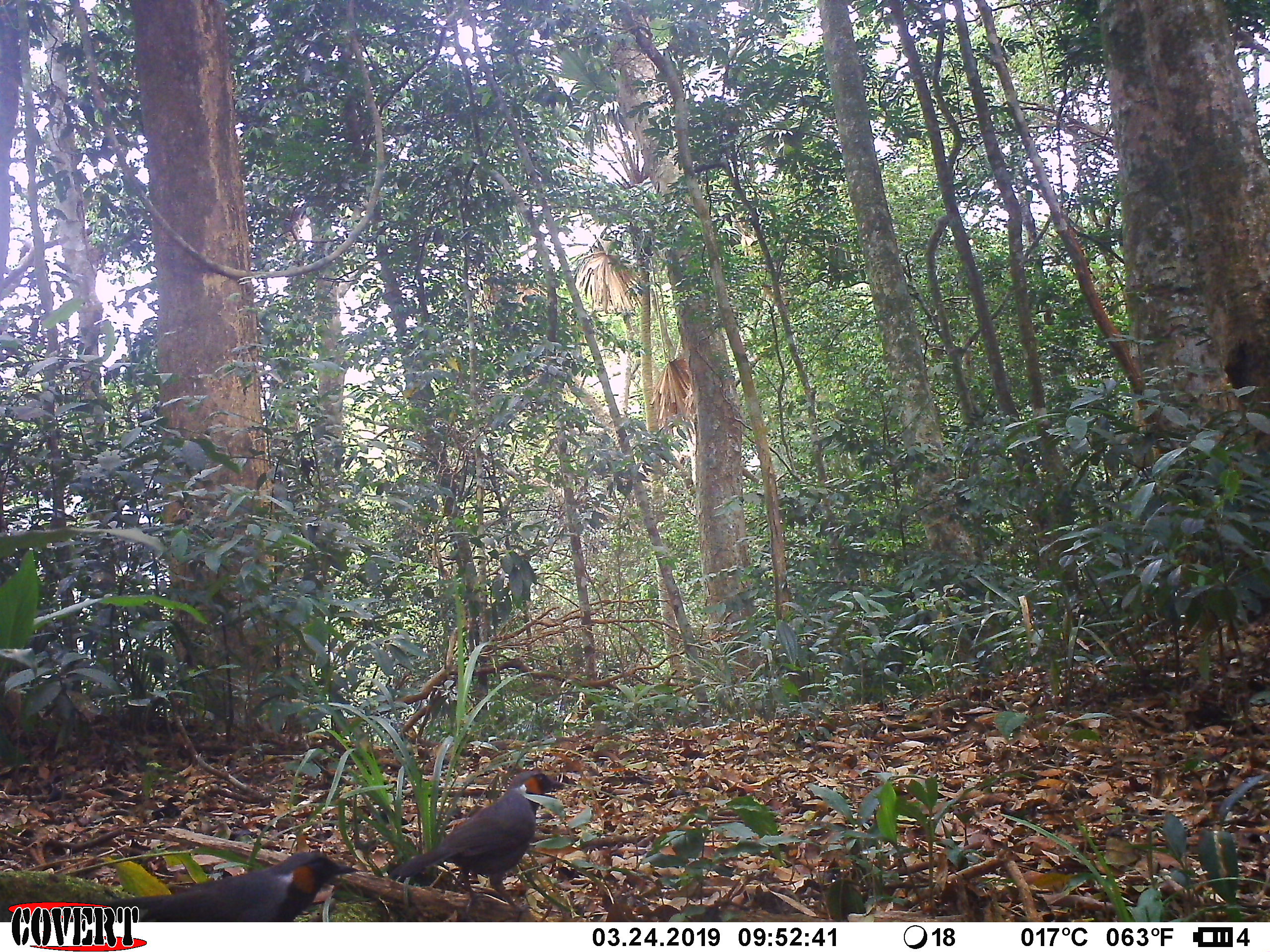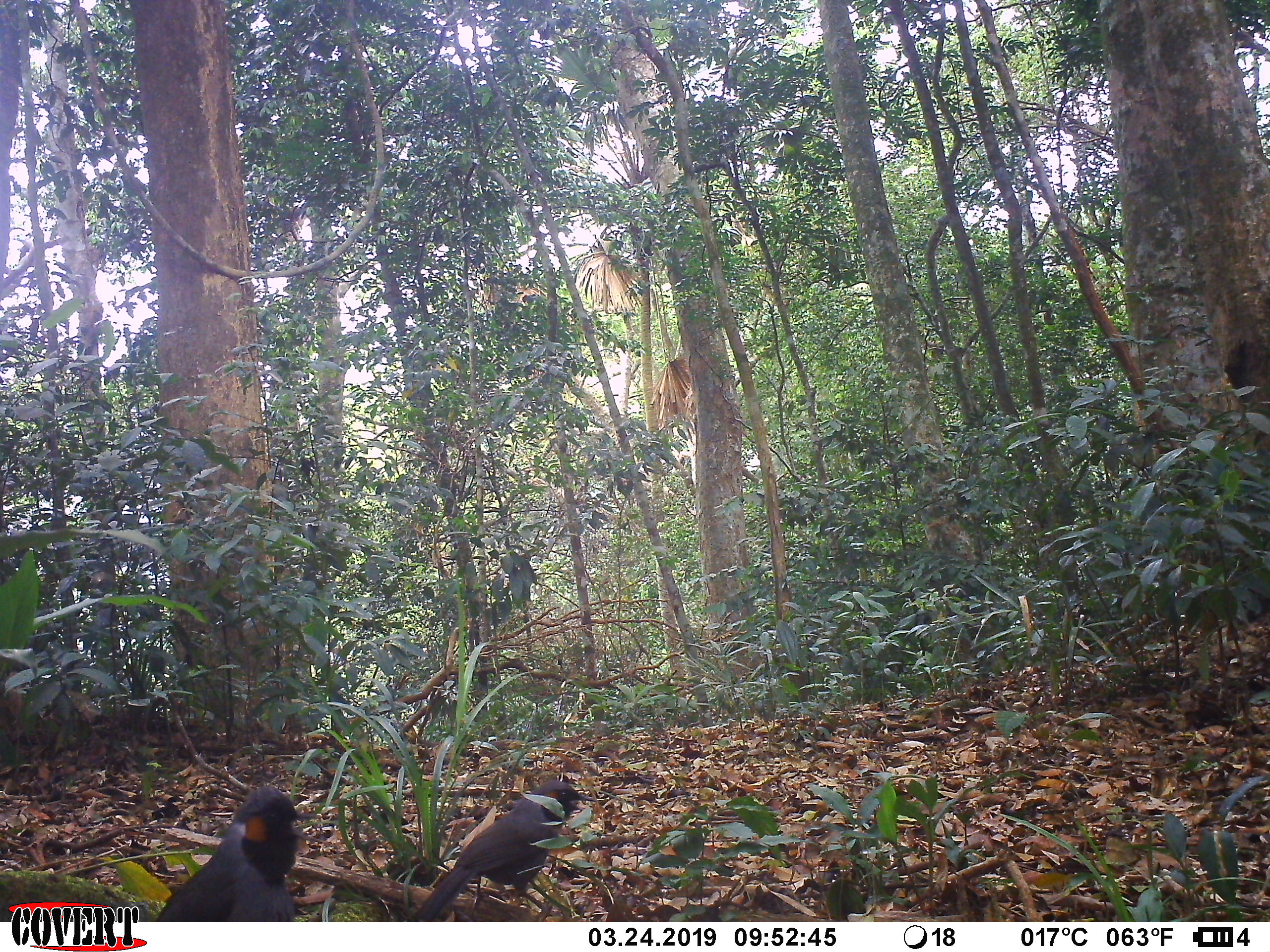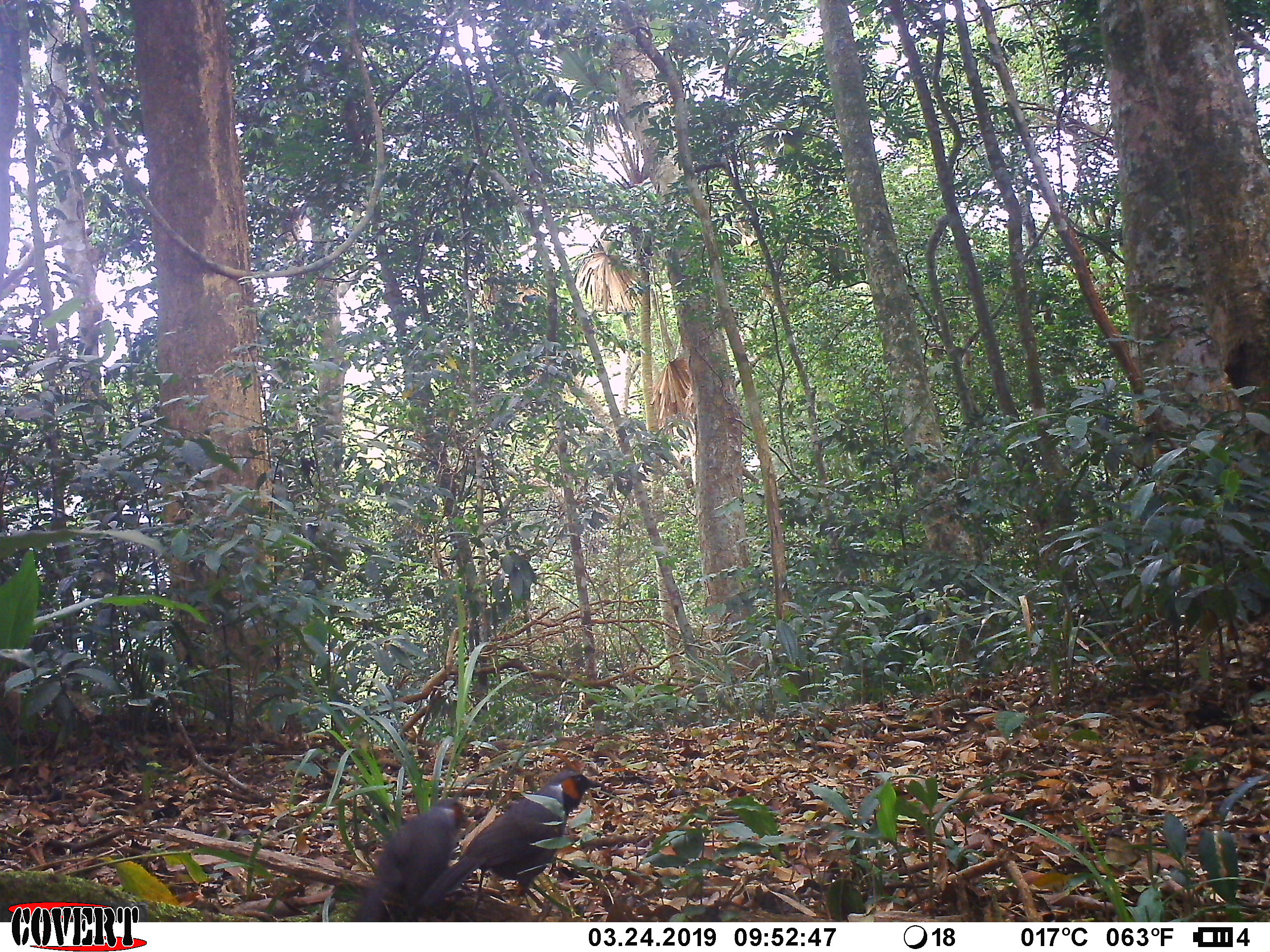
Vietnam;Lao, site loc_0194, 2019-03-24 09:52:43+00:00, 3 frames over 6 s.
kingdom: Animalia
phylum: Chordata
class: Aves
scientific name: Aves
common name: bird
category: unidentified bird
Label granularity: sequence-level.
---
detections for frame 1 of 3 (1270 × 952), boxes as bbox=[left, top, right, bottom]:
unidentified bird: bbox=[386, 767, 567, 916]; bbox=[74, 847, 362, 923]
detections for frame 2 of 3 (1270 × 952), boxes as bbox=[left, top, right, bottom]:
unidentified bird: bbox=[407, 774, 593, 920]; bbox=[151, 780, 321, 922]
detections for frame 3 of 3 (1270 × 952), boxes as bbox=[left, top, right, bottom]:
unidentified bird: bbox=[411, 767, 609, 921]; bbox=[341, 797, 468, 922]